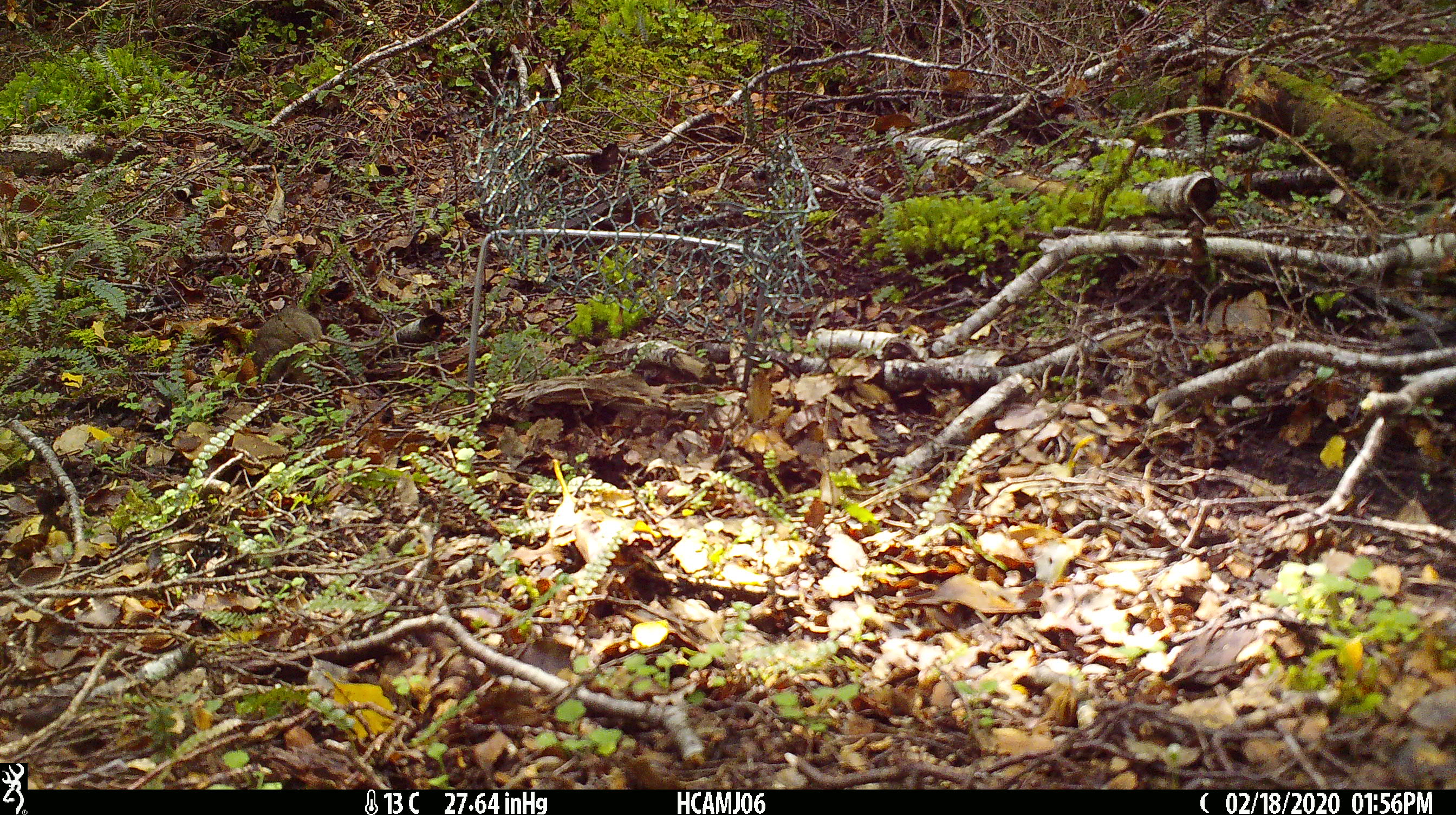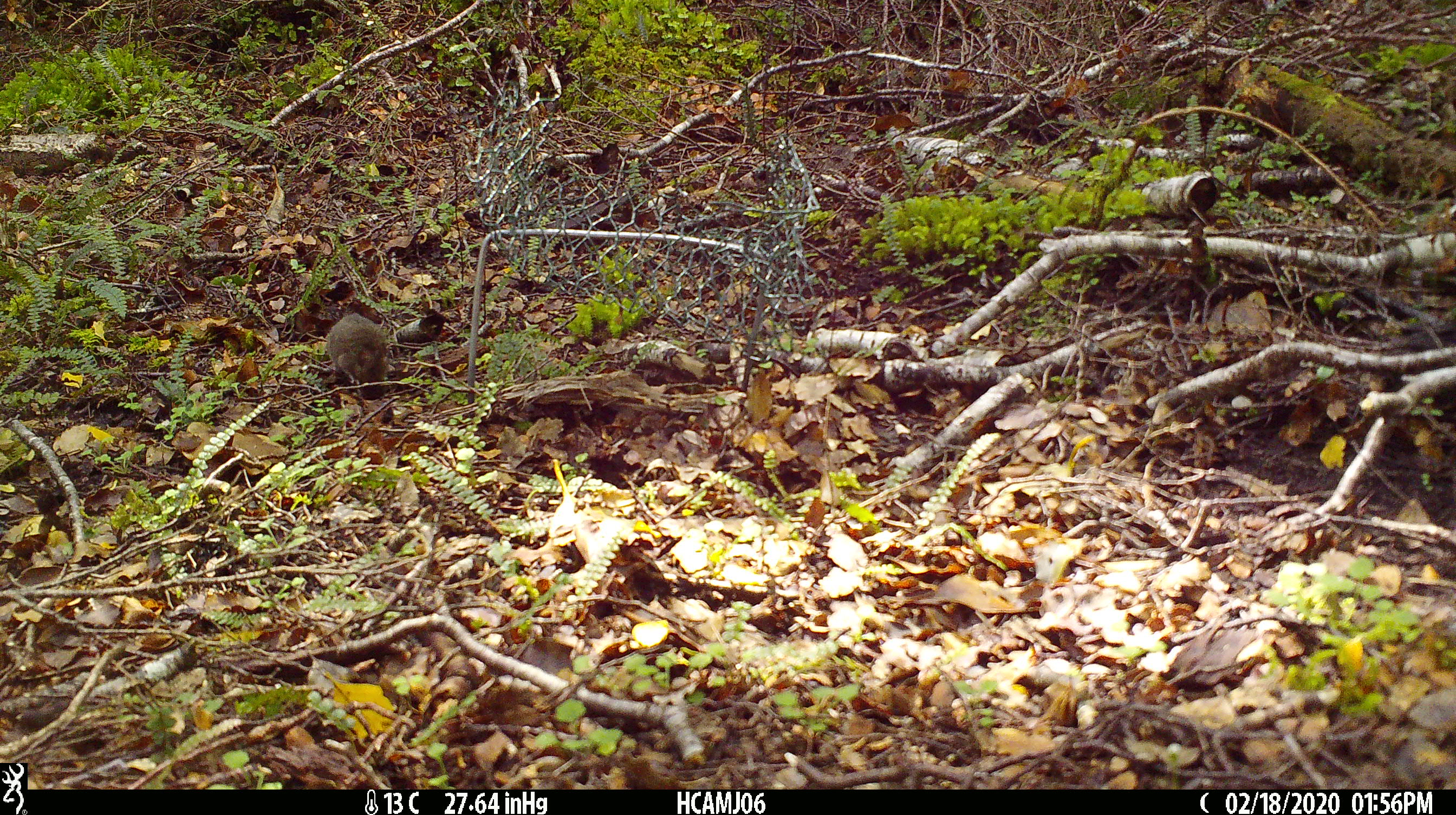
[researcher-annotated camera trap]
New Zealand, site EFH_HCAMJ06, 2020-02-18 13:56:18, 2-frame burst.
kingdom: Animalia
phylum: Chordata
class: Mammalia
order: Rodentia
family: Muridae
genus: Mus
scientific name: Mus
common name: mouse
Mouse (Mus).